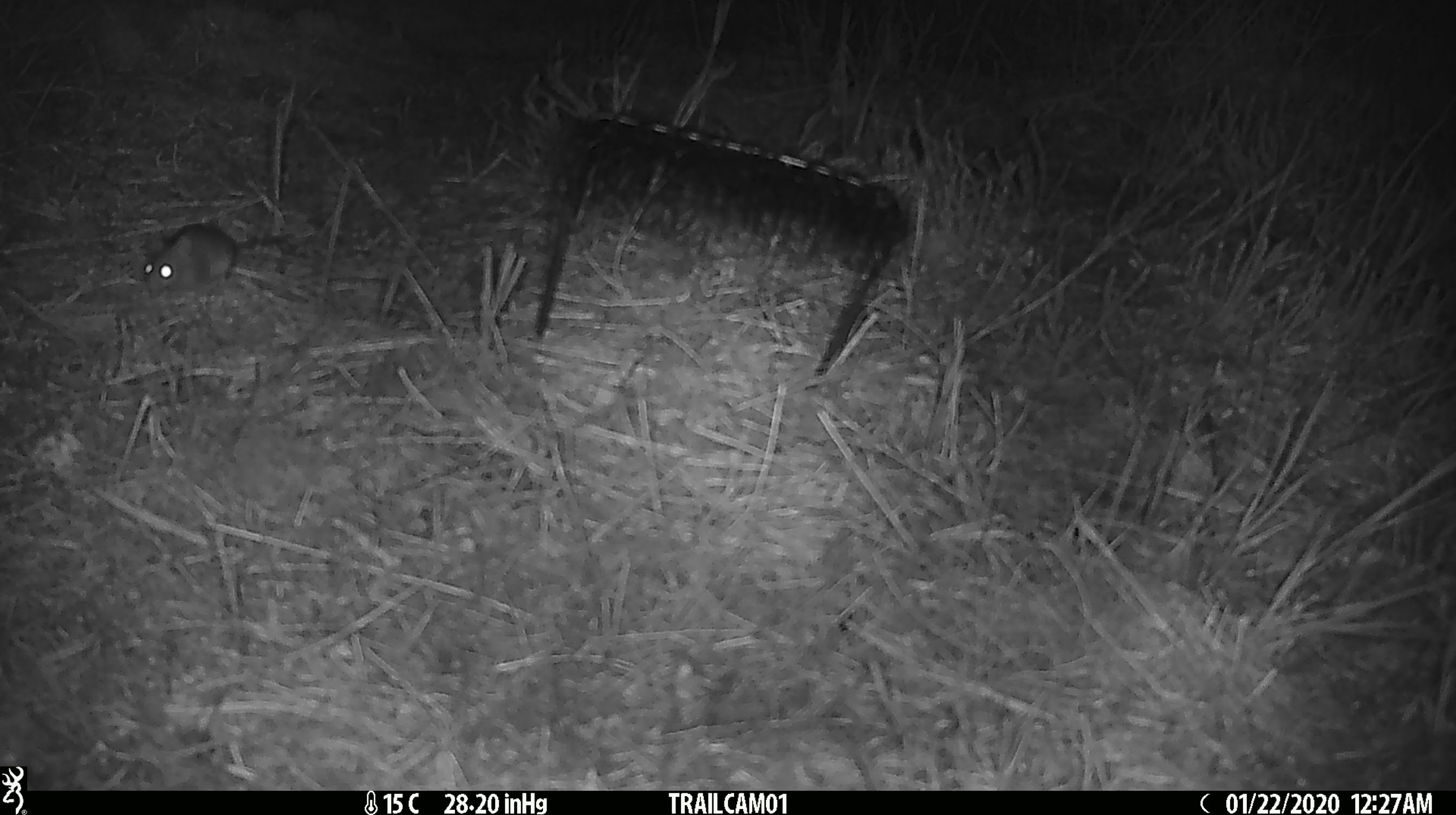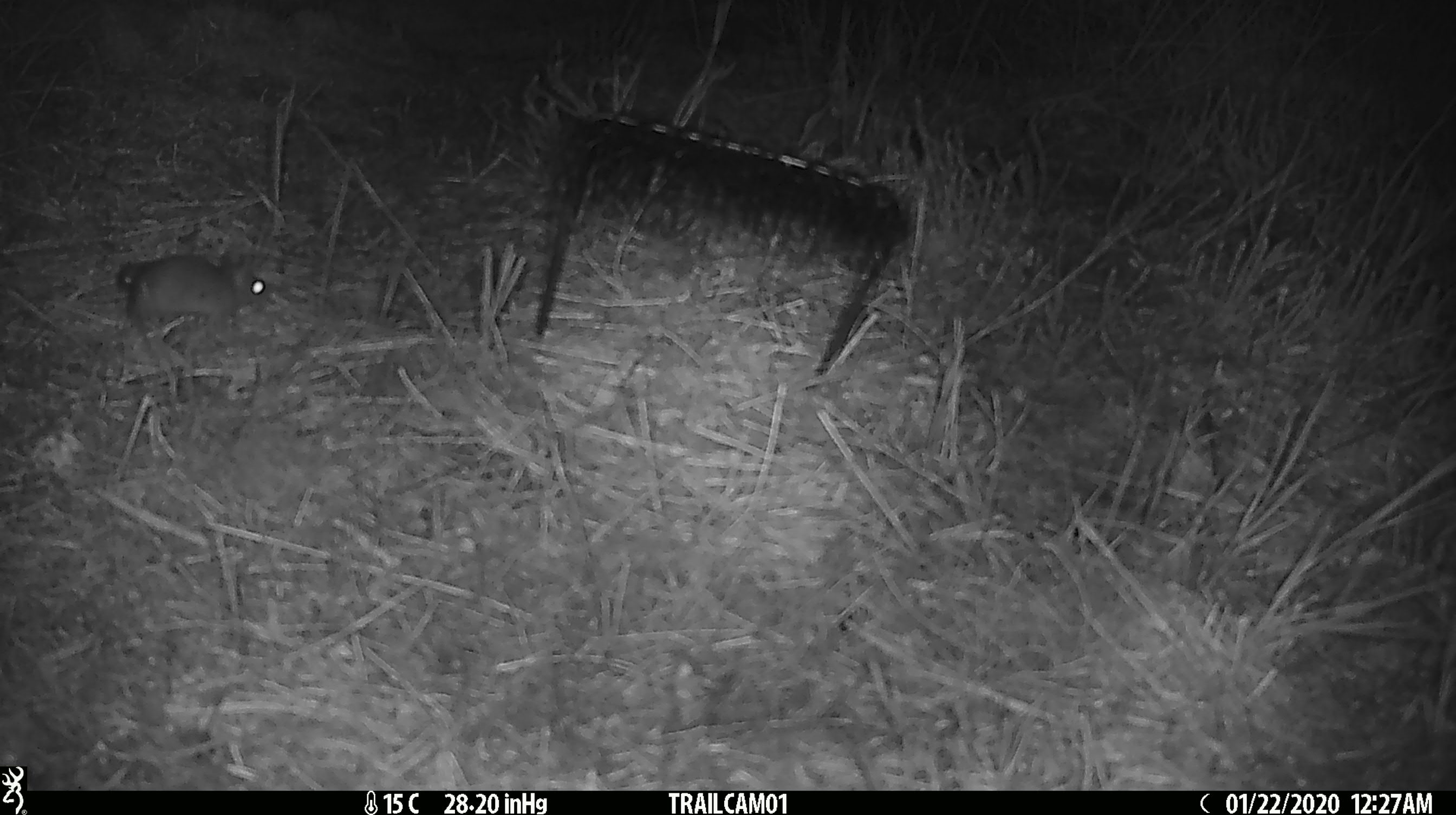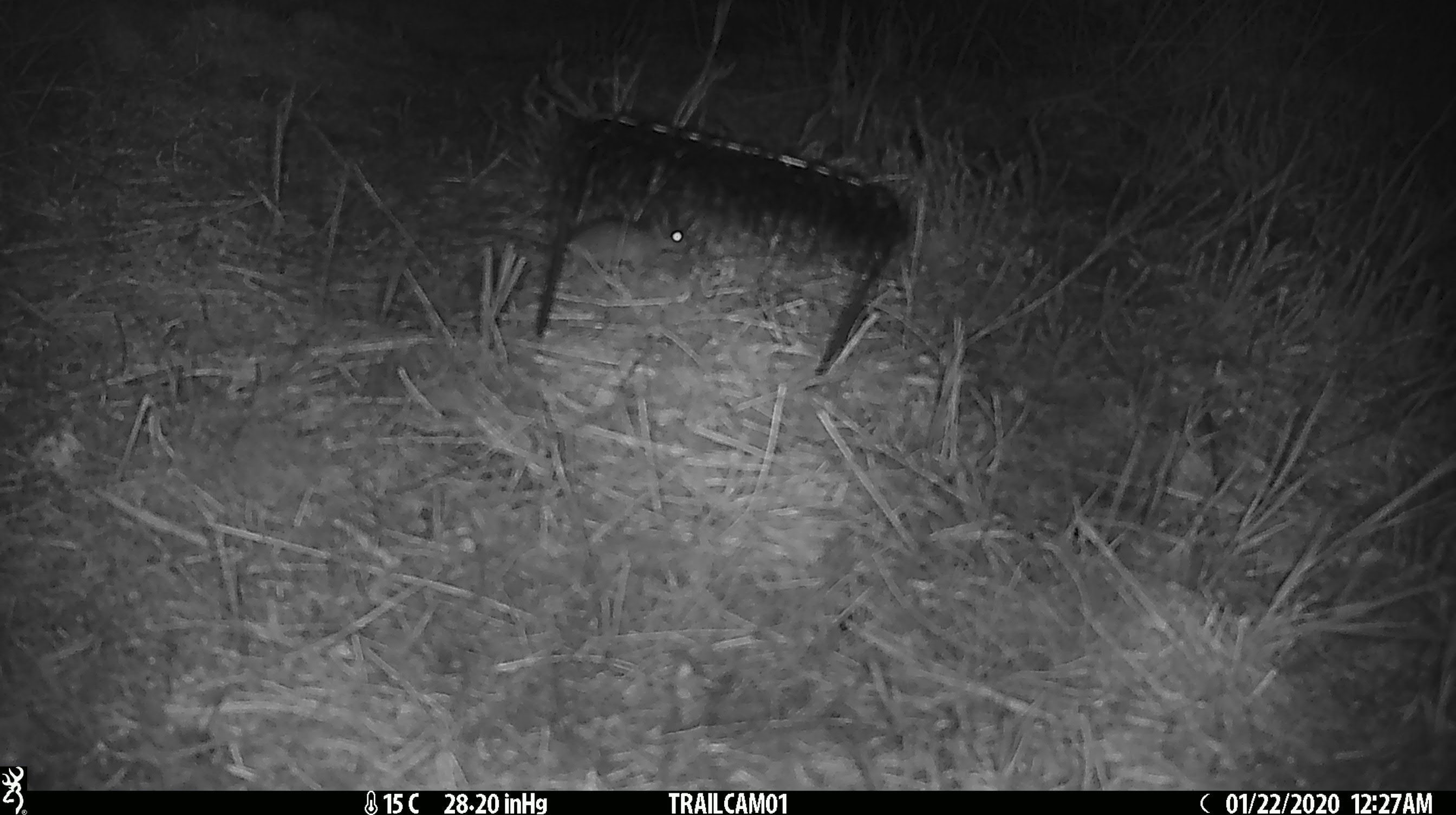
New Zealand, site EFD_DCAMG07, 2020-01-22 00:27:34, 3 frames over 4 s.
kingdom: Animalia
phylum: Chordata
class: Mammalia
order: Rodentia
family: Muridae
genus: Mus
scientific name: Mus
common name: mouse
Mouse (Mus).